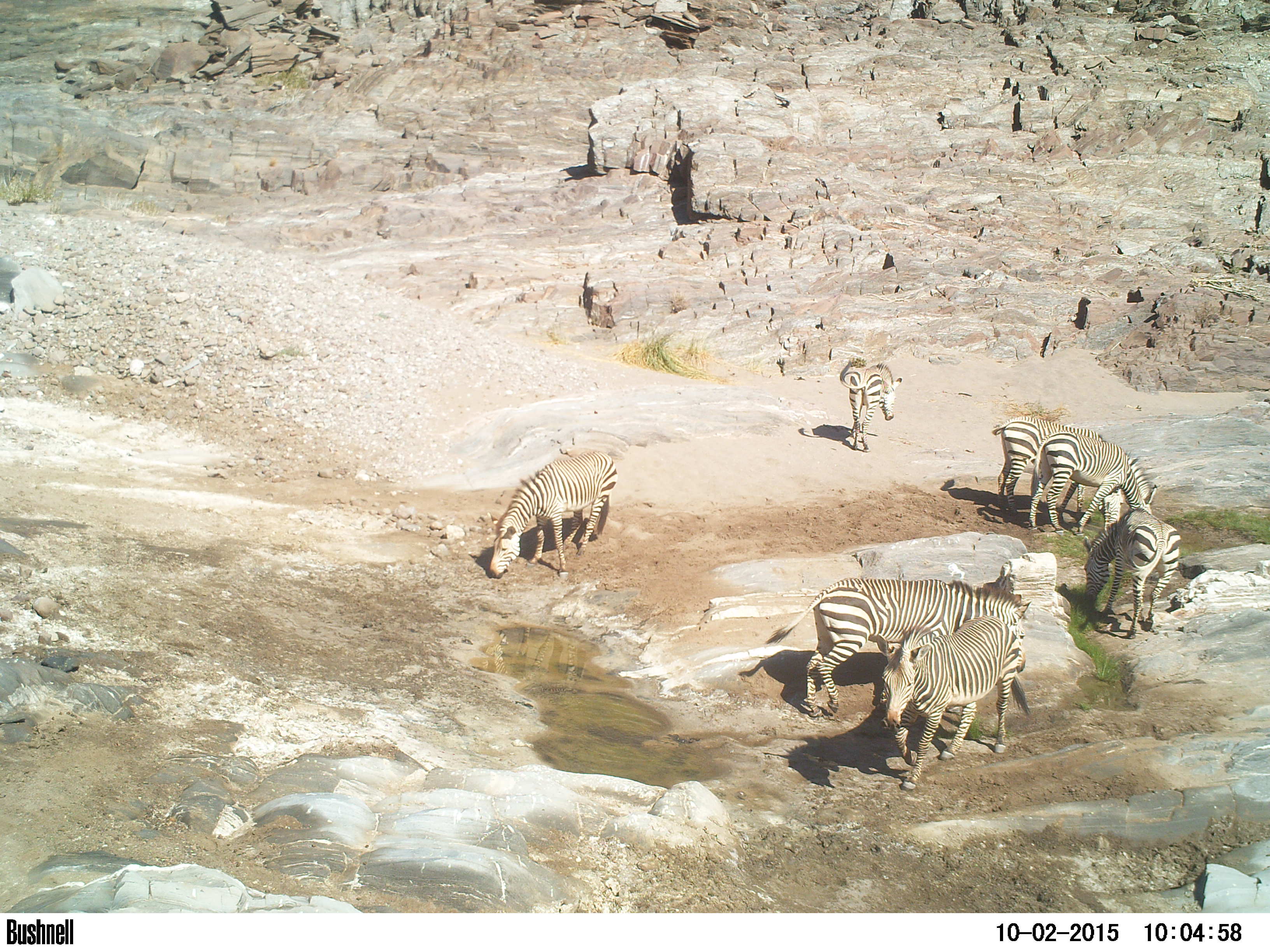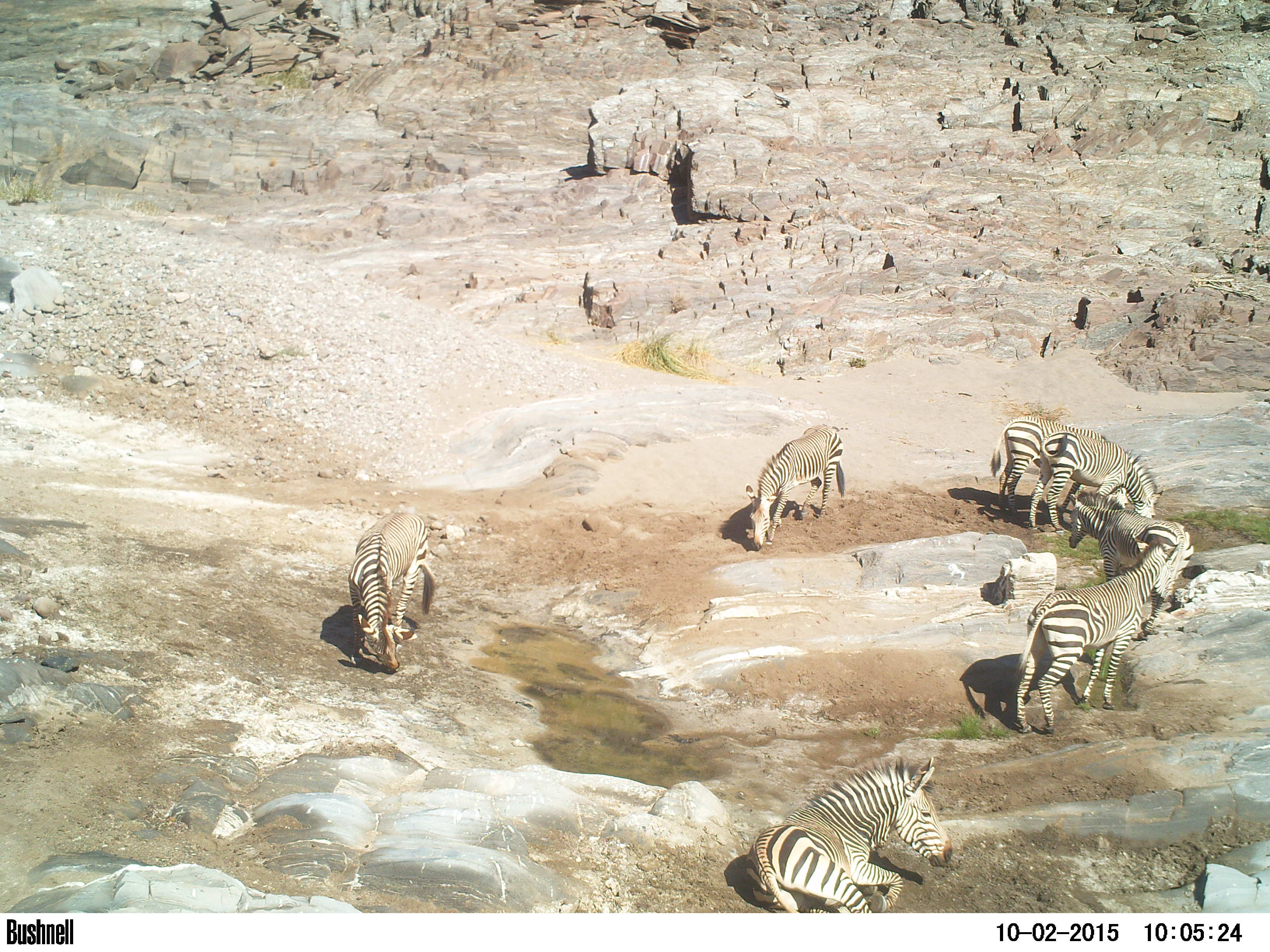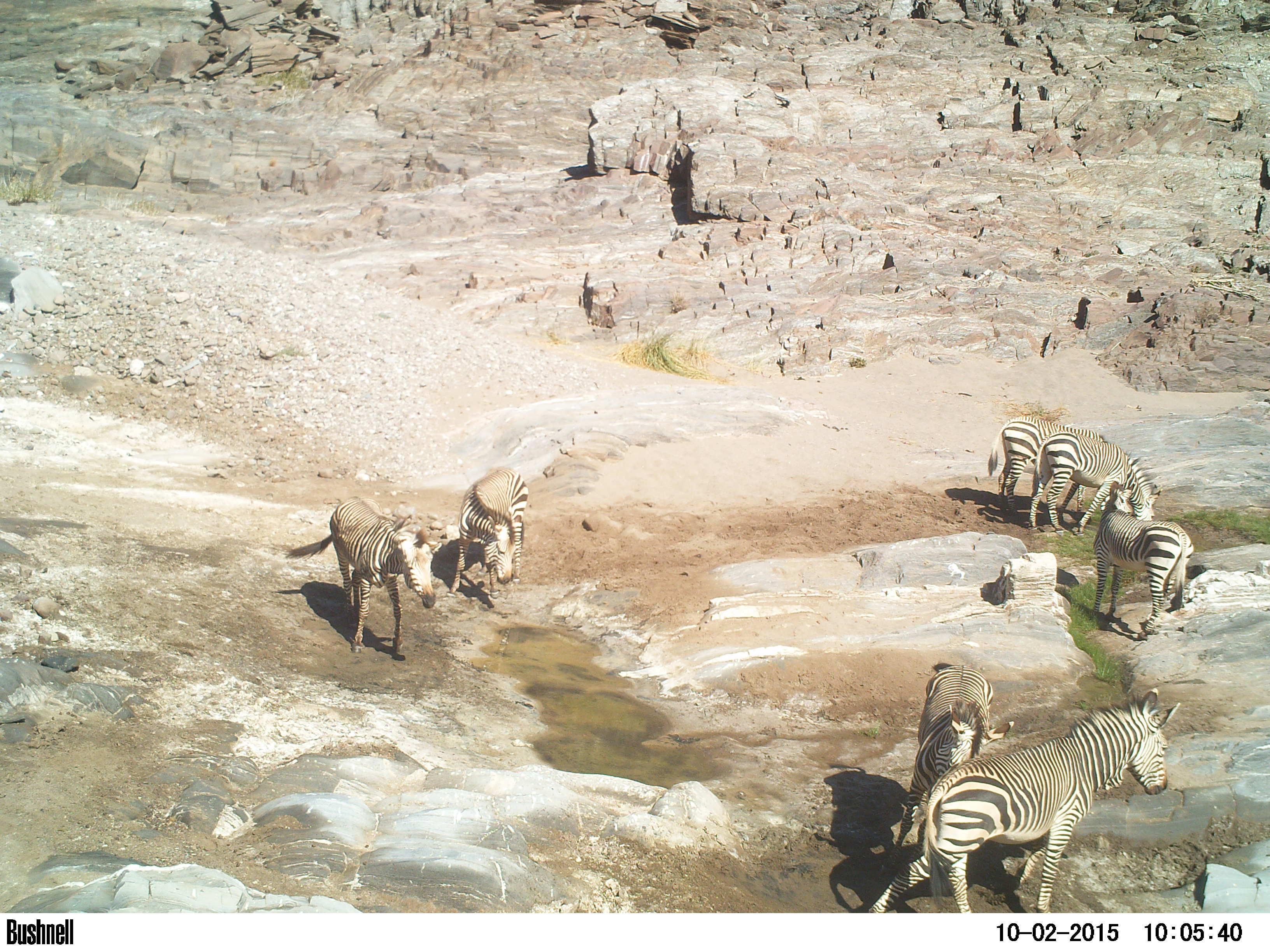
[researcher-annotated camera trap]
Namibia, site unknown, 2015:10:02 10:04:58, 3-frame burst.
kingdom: Animalia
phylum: Chordata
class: Mammalia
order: Perissodactyla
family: Equidae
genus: Equus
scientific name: Equus zebra hartmannae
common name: hartmann's mountain zebra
Equus zebra hartmannae (hartmann's mountain zebra).